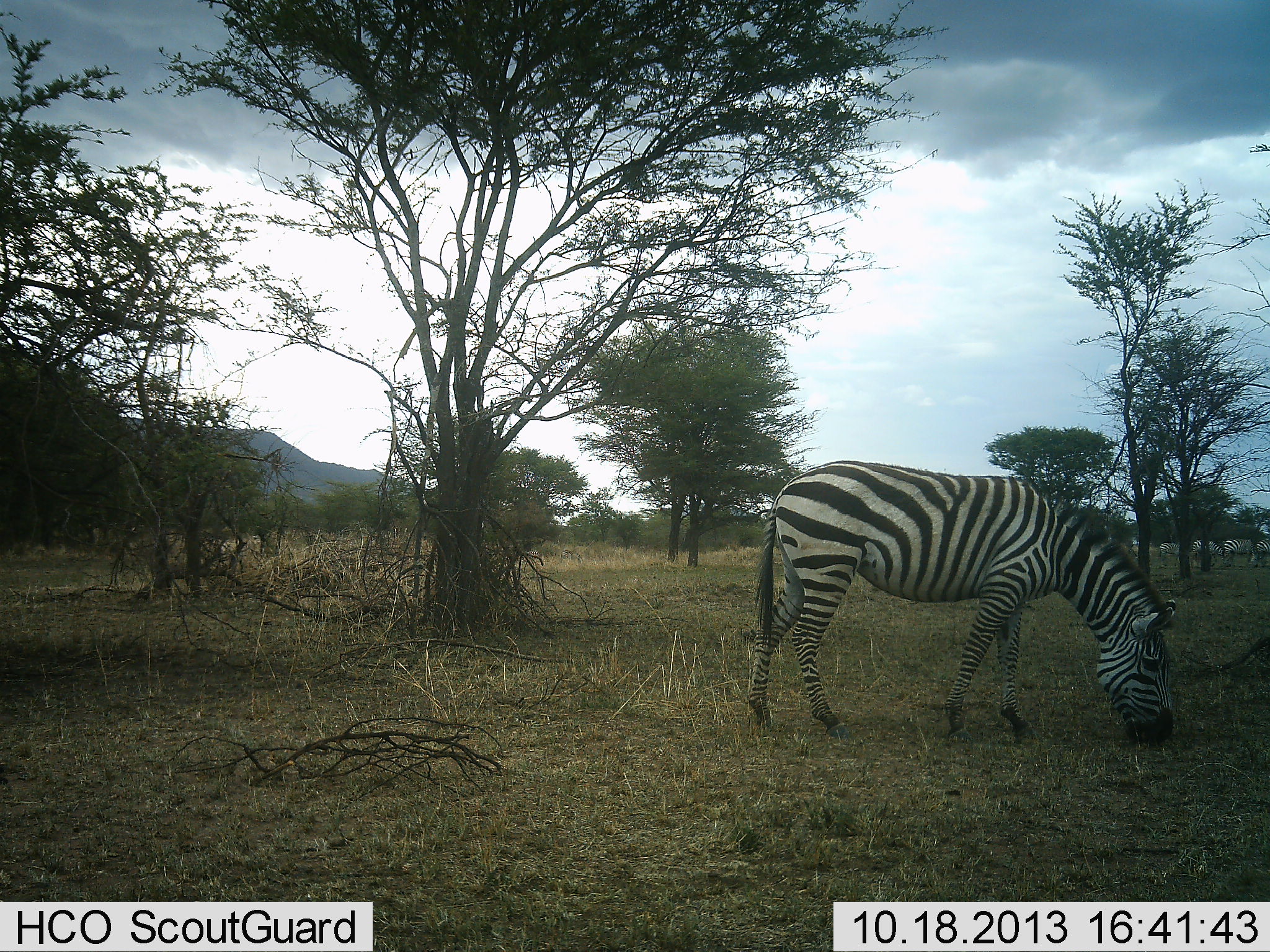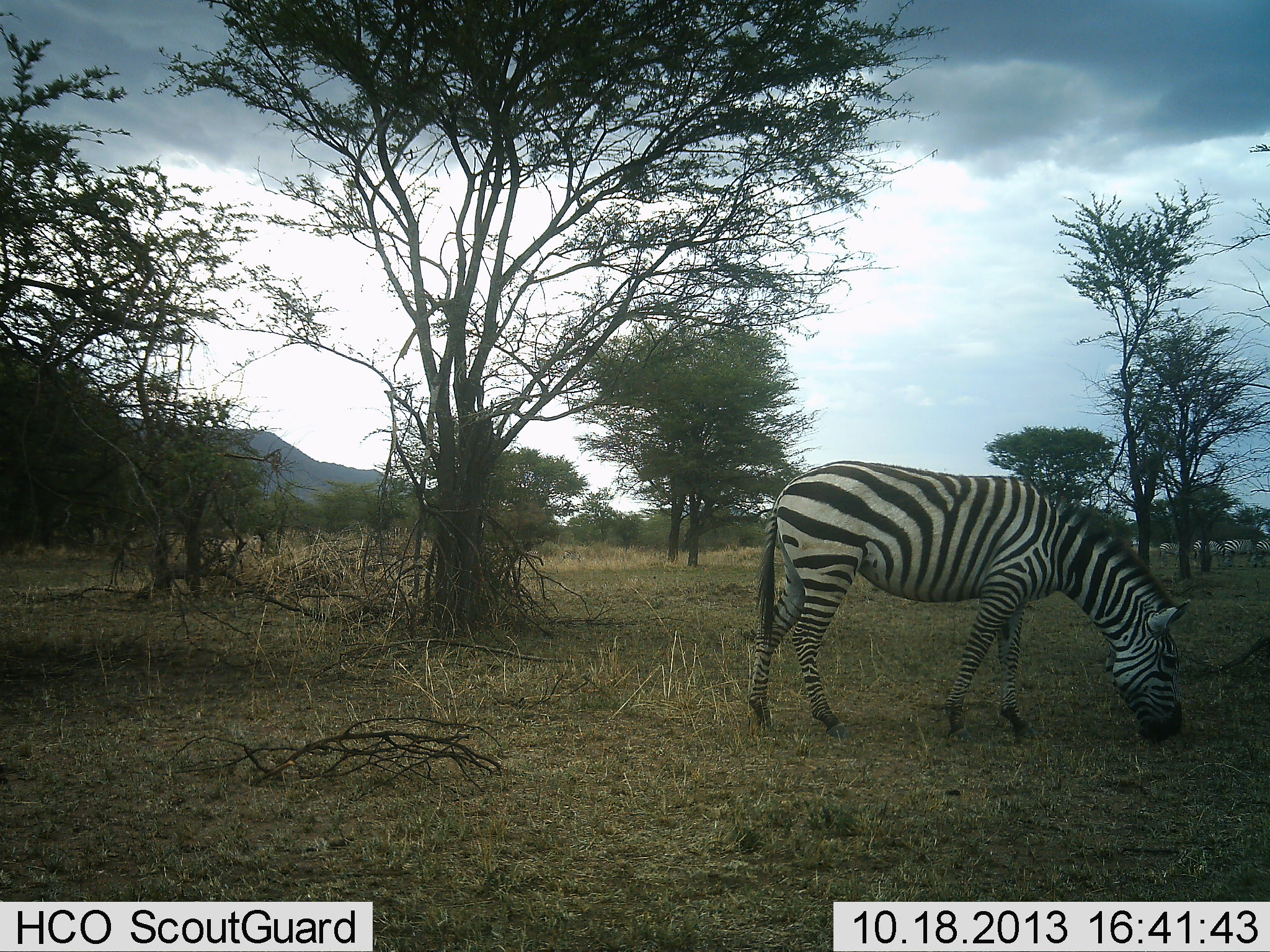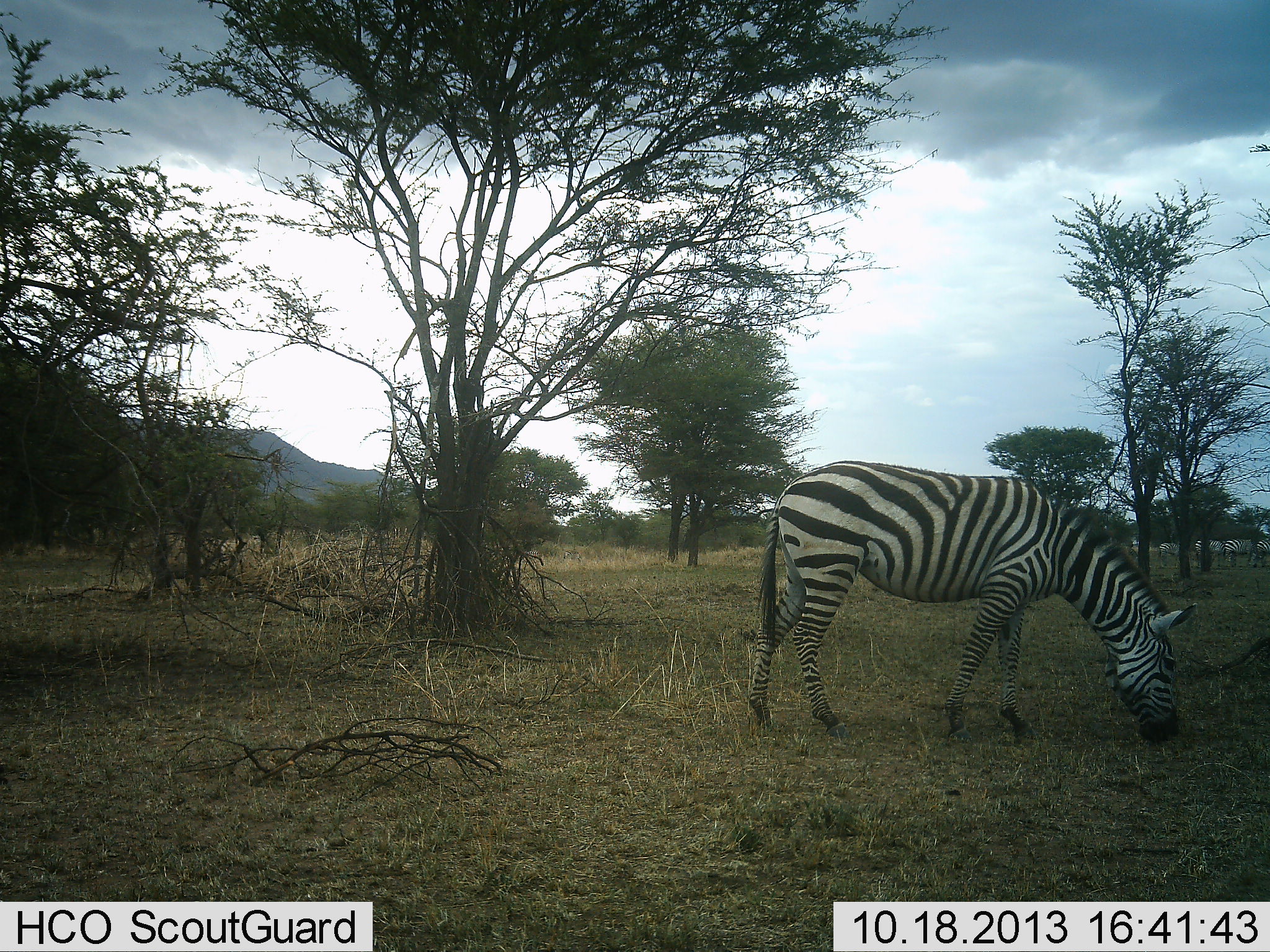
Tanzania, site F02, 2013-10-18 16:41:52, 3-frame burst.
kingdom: Animalia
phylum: Chordata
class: Mammalia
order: Perissodactyla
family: Equidae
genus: Equus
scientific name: Equus quagga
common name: plains zebra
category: zebra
Zebra (plains zebra) (Equus quagga), count 1. Behavior (volunteer vote fractions): standing 30%, resting 0%, moving 0%, interacting 10%. Young present (vote fraction): 10%. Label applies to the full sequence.